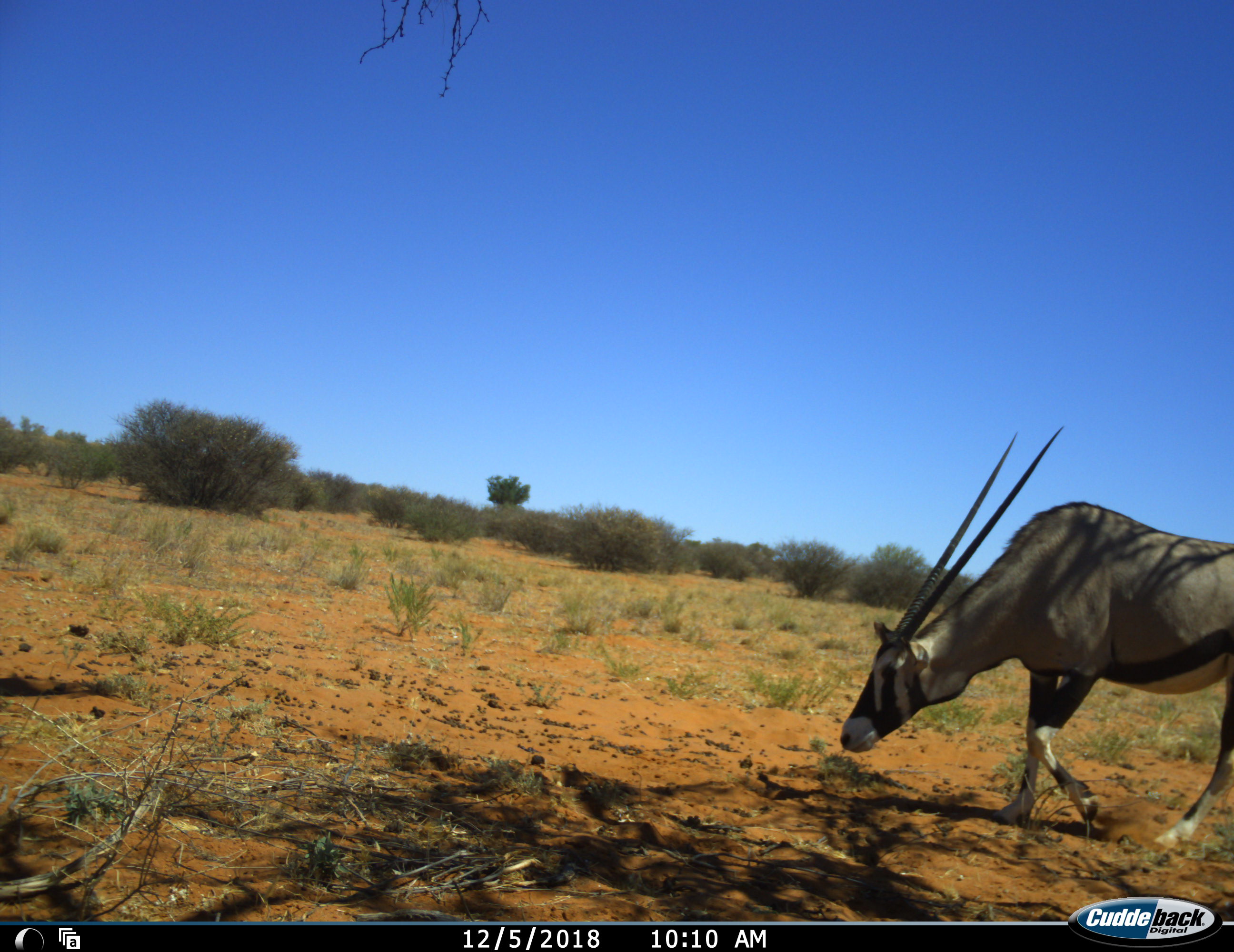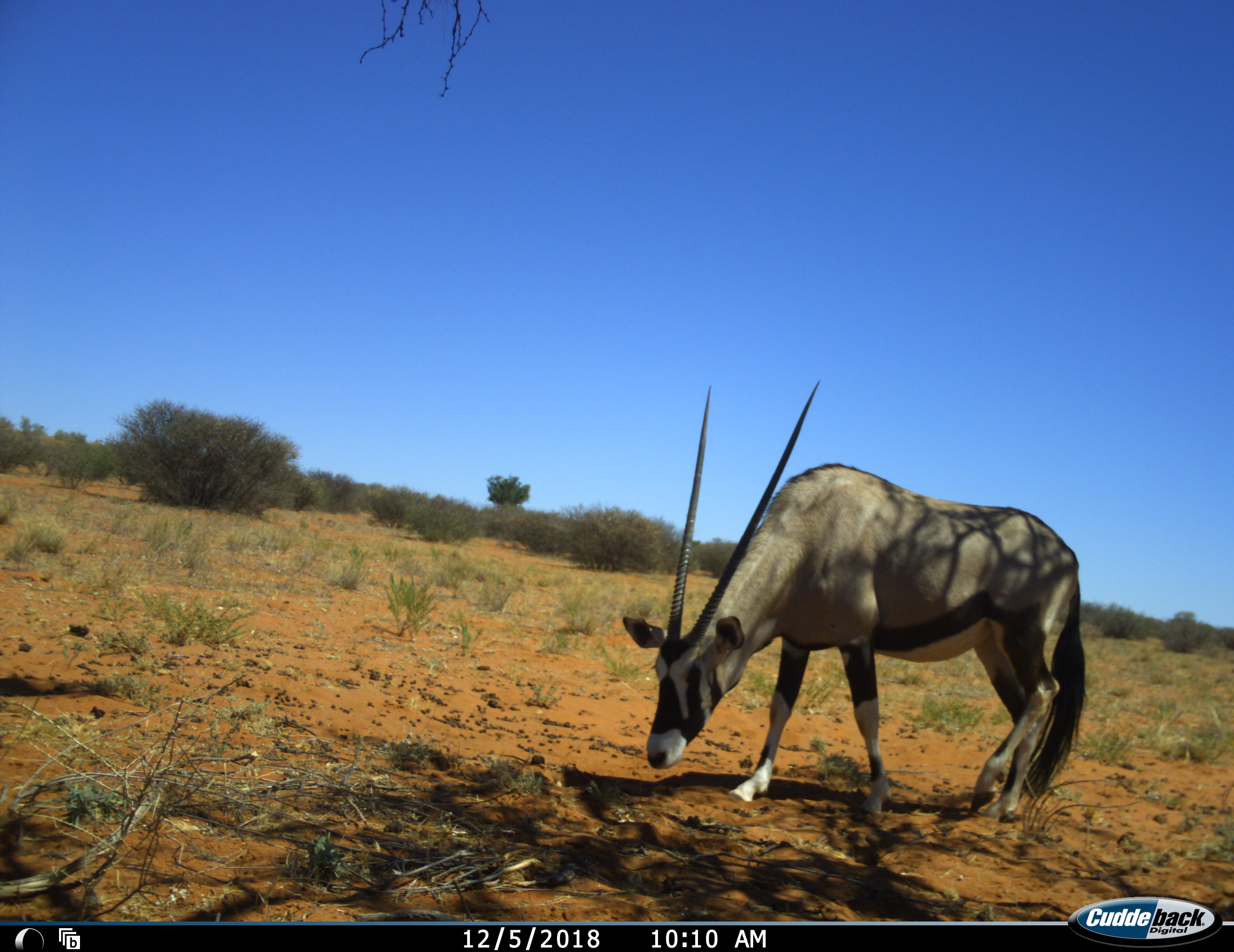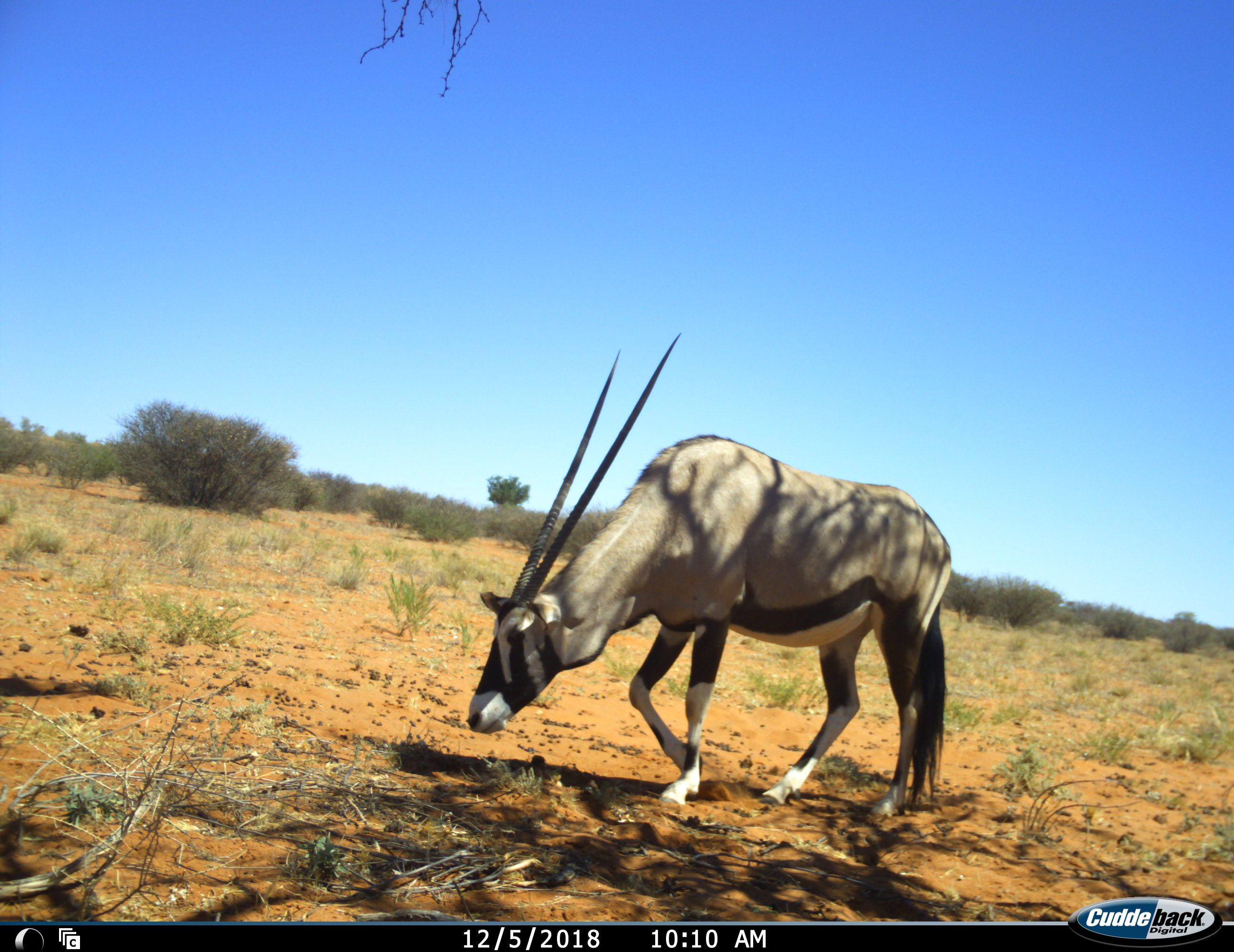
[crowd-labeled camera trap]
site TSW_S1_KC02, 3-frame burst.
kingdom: Animalia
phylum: Chordata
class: Mammalia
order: Artiodactyla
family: Bovidae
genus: Oryx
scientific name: Oryx gazella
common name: gemsbok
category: oryx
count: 1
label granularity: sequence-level